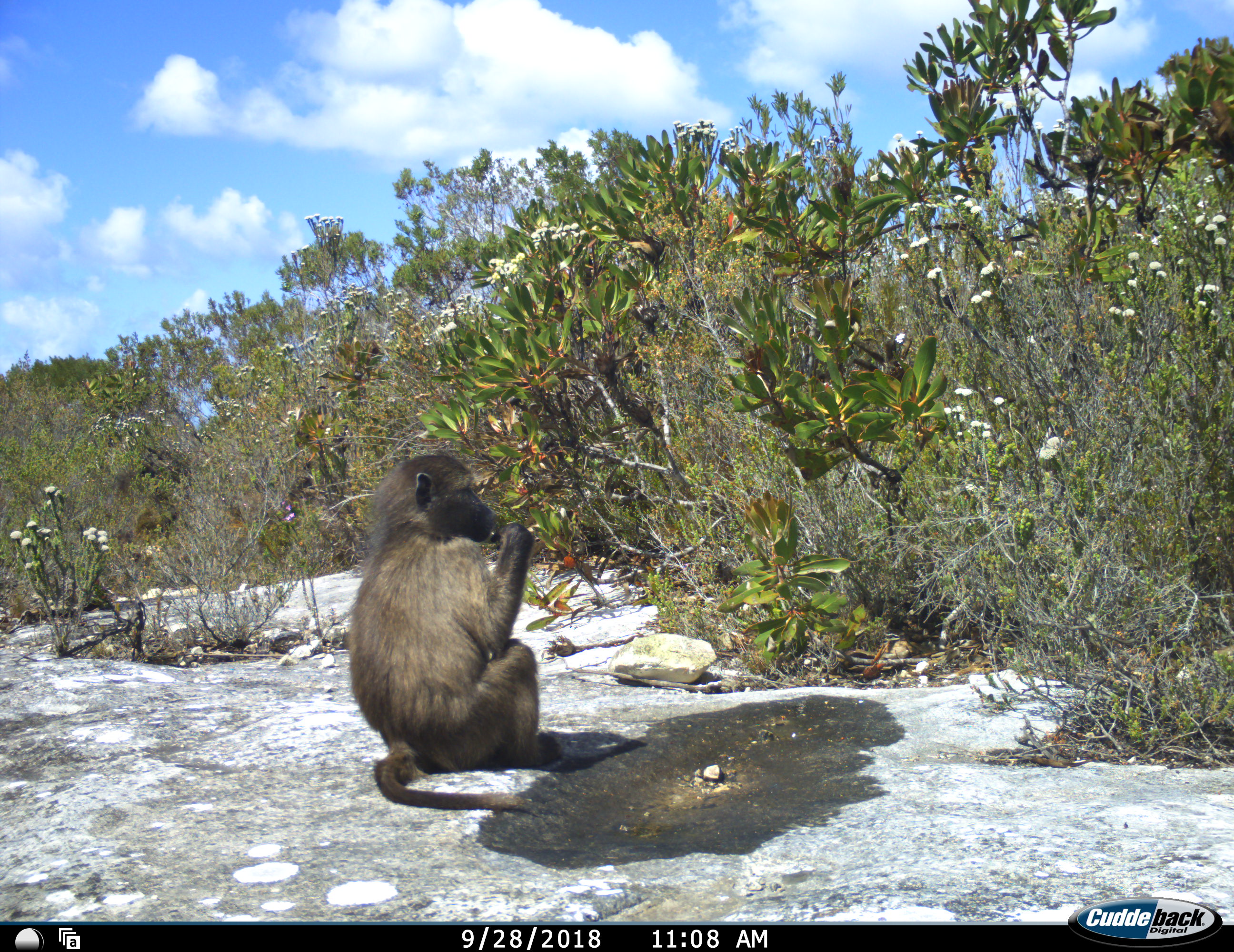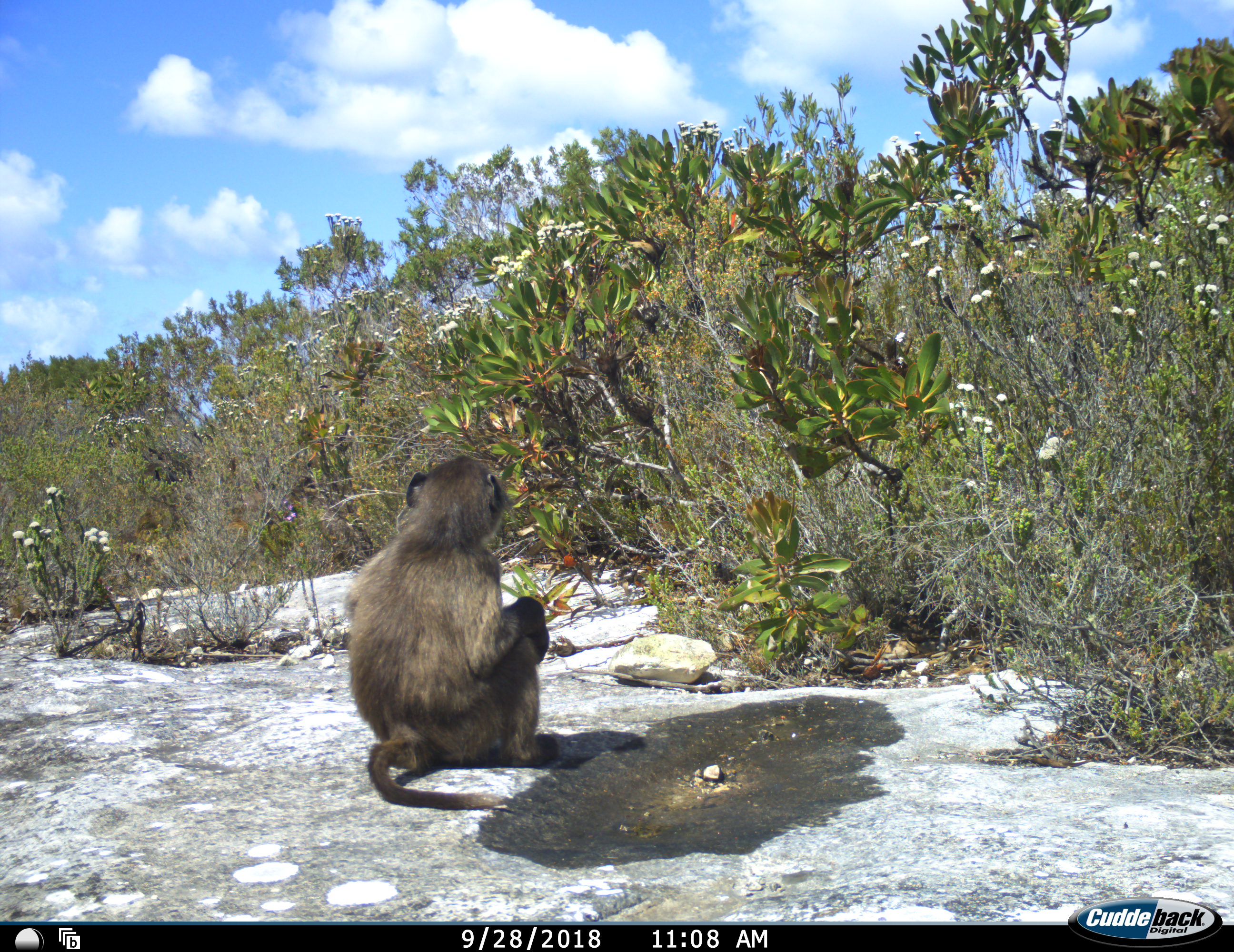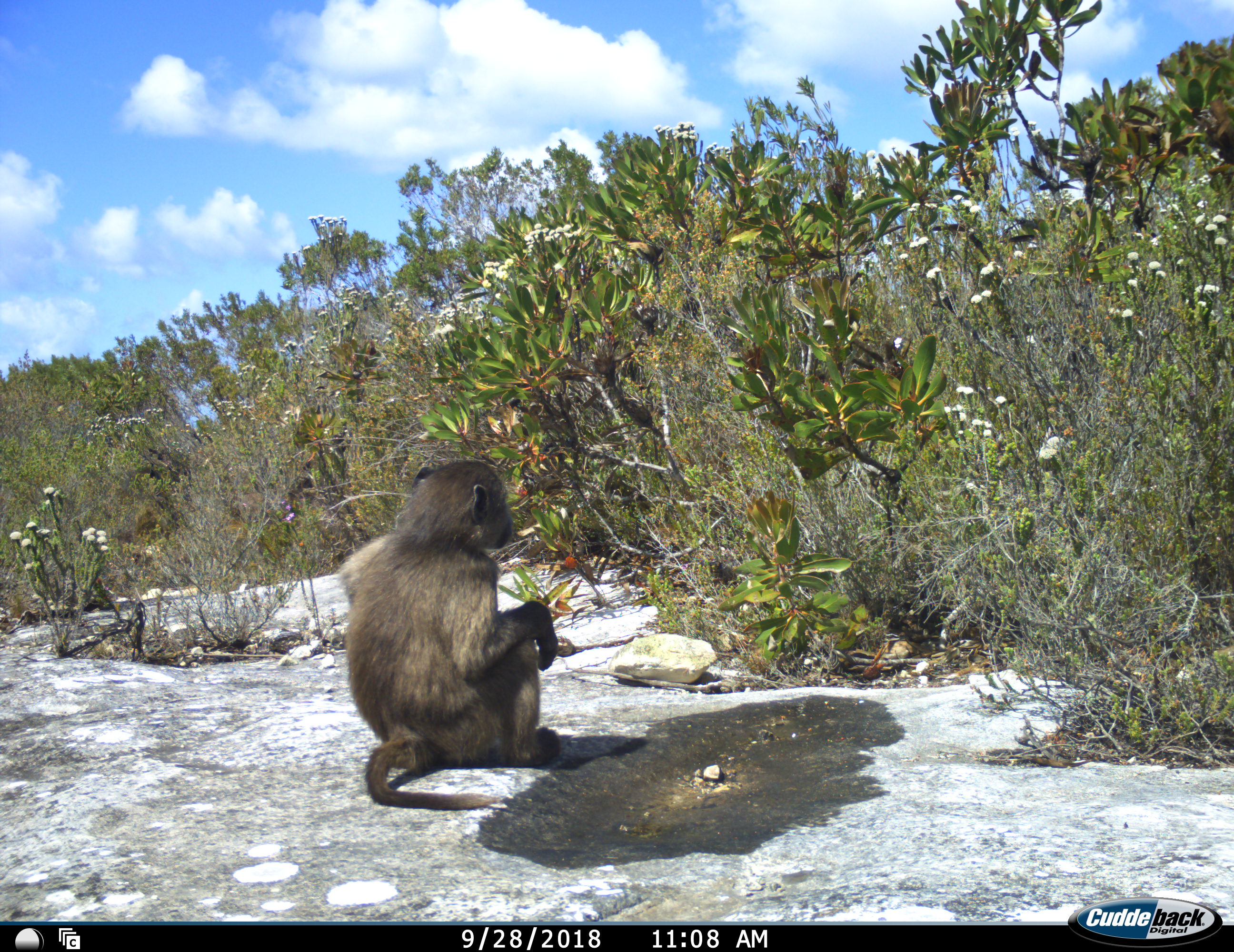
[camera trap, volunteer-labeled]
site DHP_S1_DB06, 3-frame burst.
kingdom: Animalia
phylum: Chordata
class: Mammalia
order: Primates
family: Cercopithecidae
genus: Papio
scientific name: Papio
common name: baboon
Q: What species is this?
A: Baboon (Papio).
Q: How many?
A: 1.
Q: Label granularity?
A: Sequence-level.